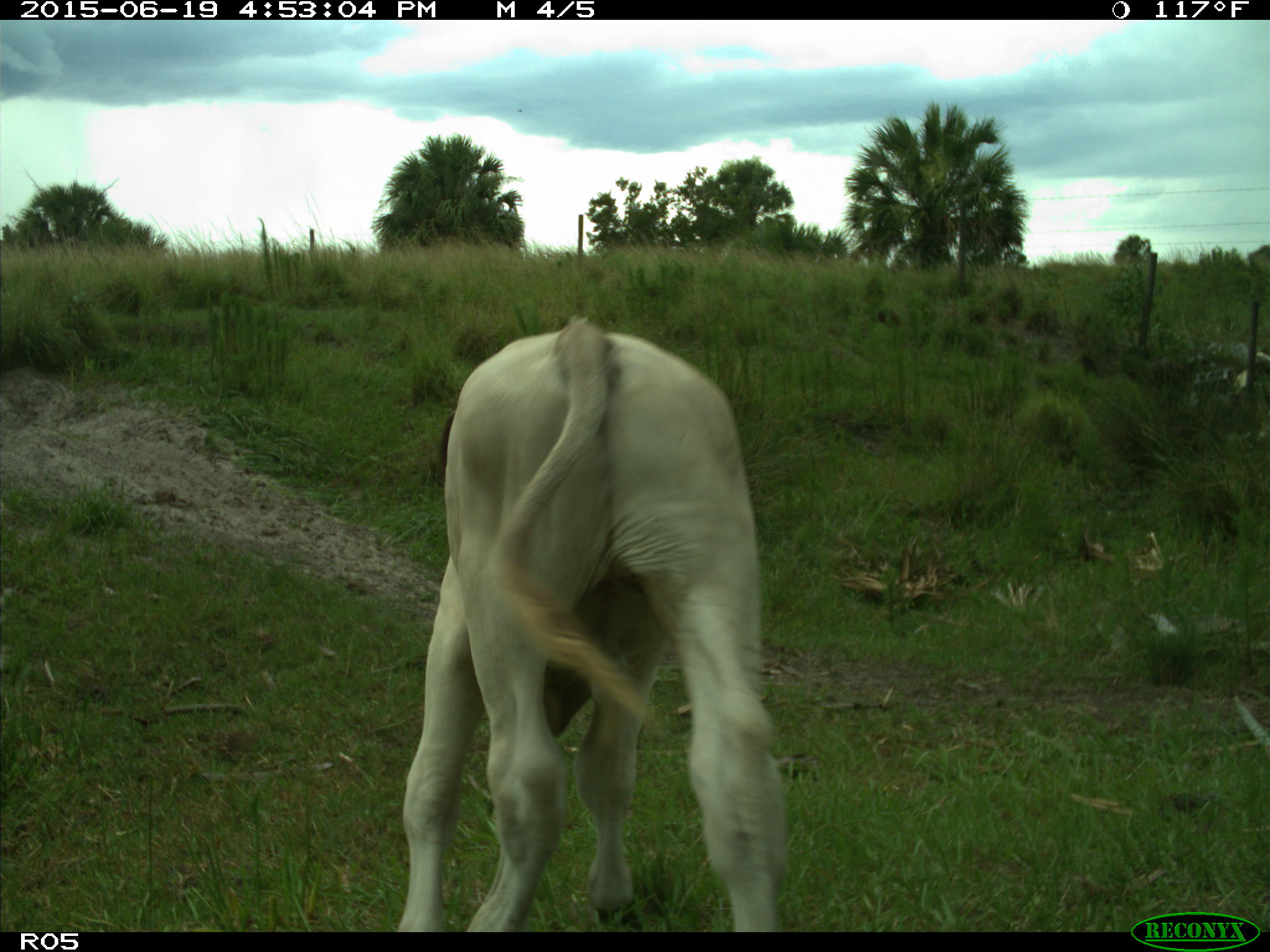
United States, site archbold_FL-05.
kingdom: Animalia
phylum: Chordata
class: Mammalia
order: Artiodactyla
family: Bovidae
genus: Bos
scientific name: Bos taurus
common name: domestic cow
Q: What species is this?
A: Bos taurus (domestic cow).